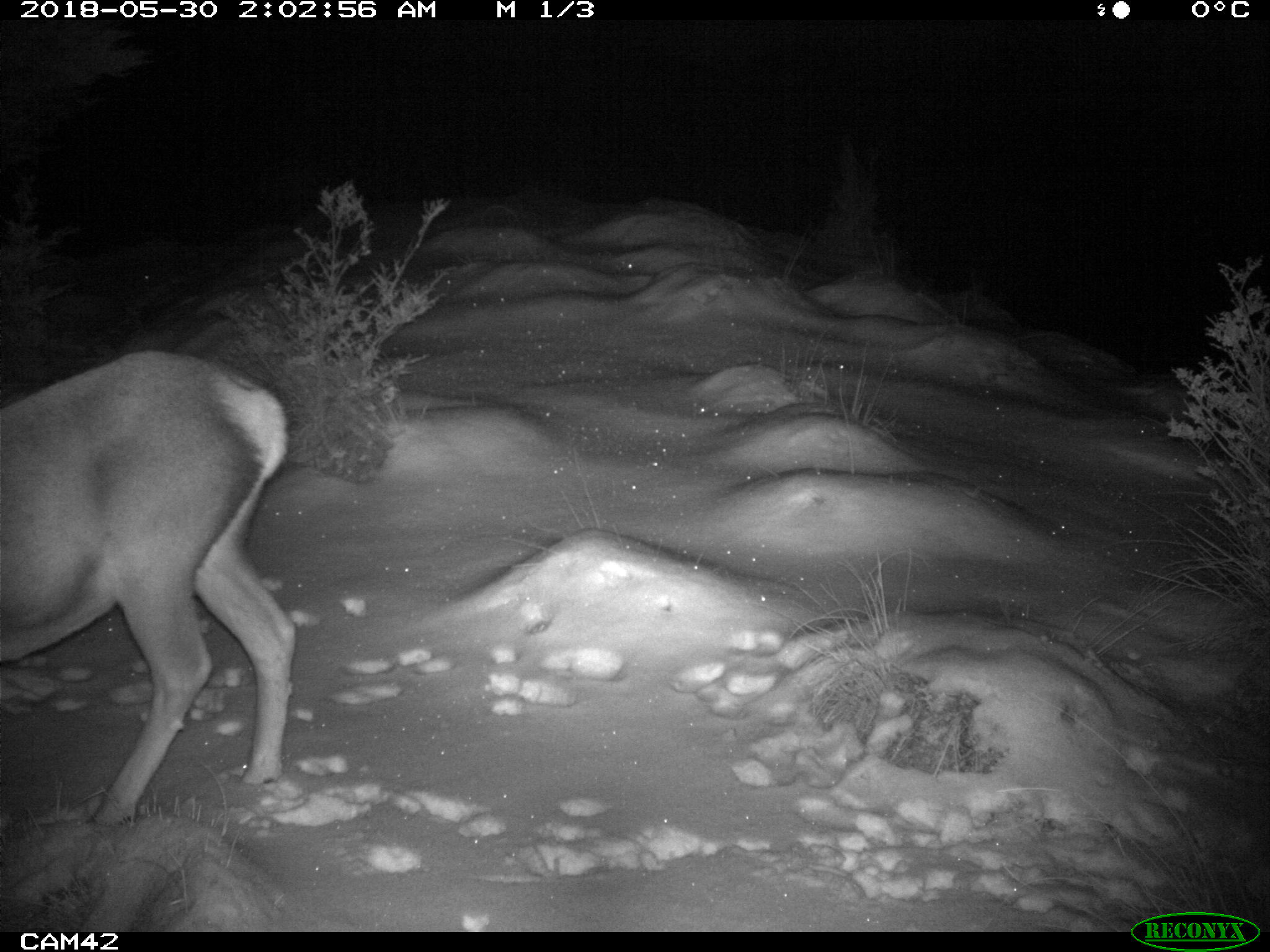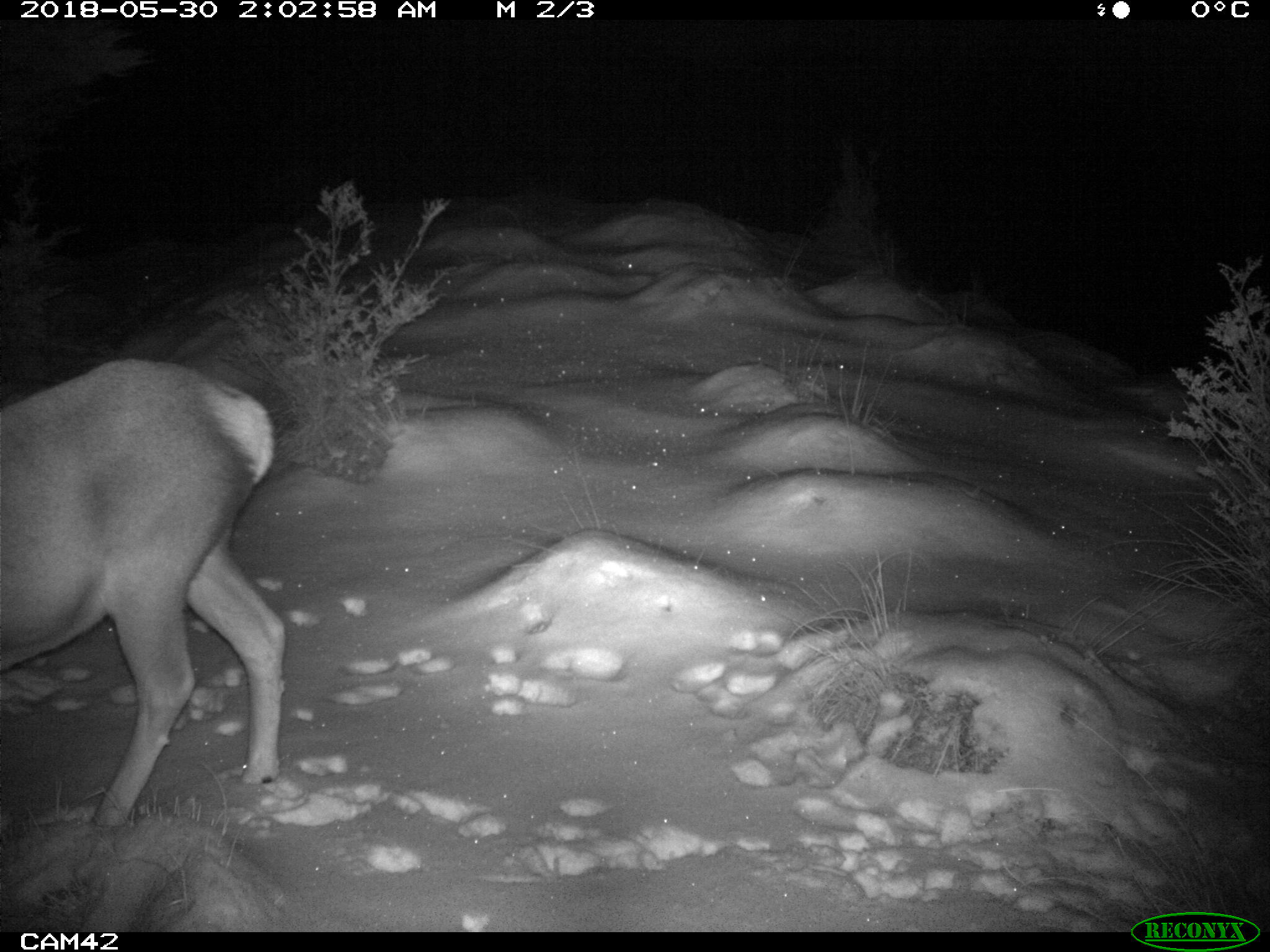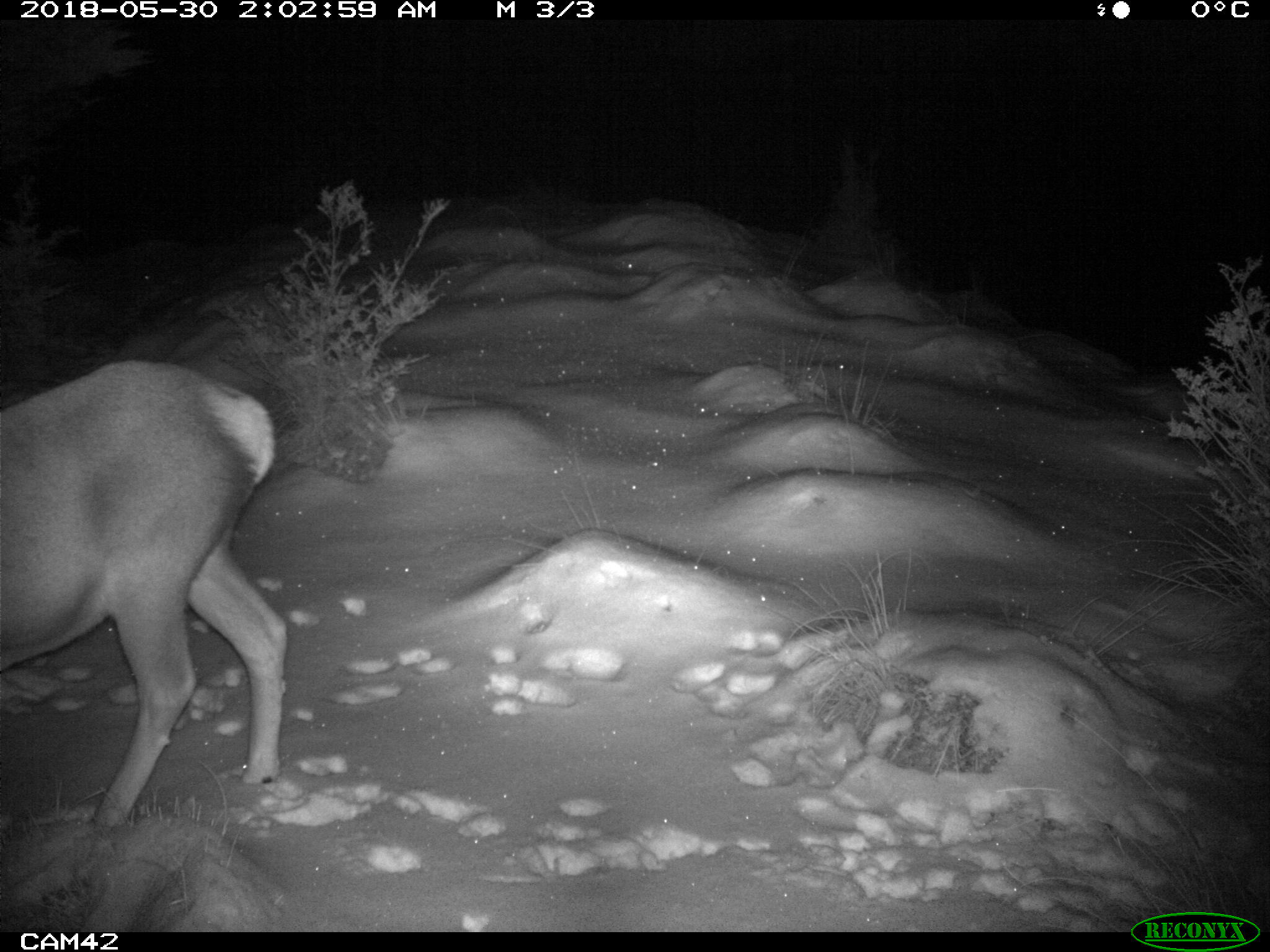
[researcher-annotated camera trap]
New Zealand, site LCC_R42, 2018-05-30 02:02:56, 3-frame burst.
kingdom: Animalia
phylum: Chordata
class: Mammalia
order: Artiodactyla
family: Cervidae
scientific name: Cervidae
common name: deer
Deer (Cervidae).